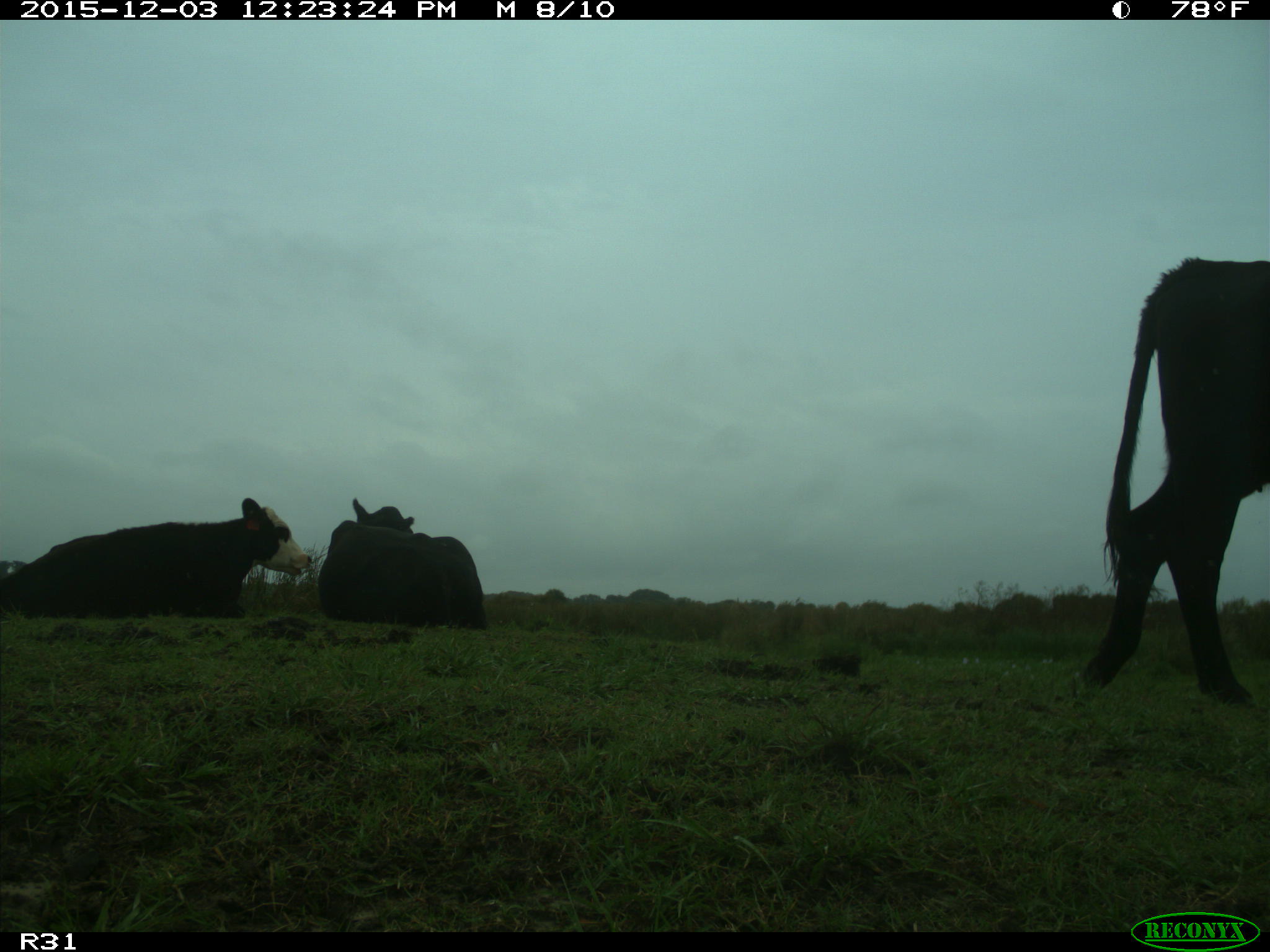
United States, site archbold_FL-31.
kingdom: Animalia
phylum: Chordata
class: Mammalia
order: Artiodactyla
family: Bovidae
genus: Bos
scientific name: Bos taurus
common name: domestic cow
Bos taurus (domestic cow).